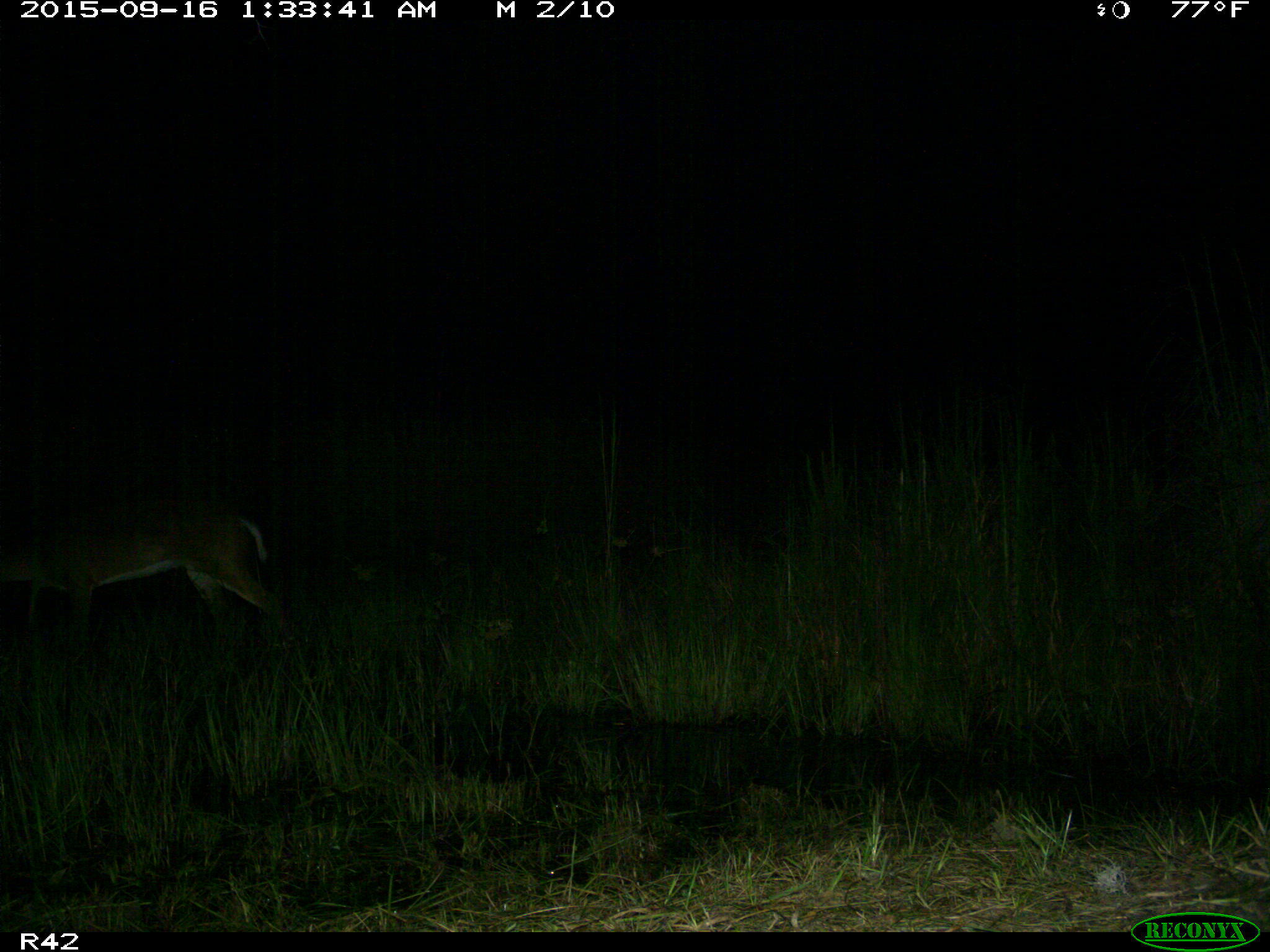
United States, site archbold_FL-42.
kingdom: Animalia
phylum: Chordata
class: Mammalia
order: Artiodactyla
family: Cervidae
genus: Odocoileus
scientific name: Odocoileus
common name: deer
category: unidentified deer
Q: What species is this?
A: Unidentified deer (deer) (Odocoileus).